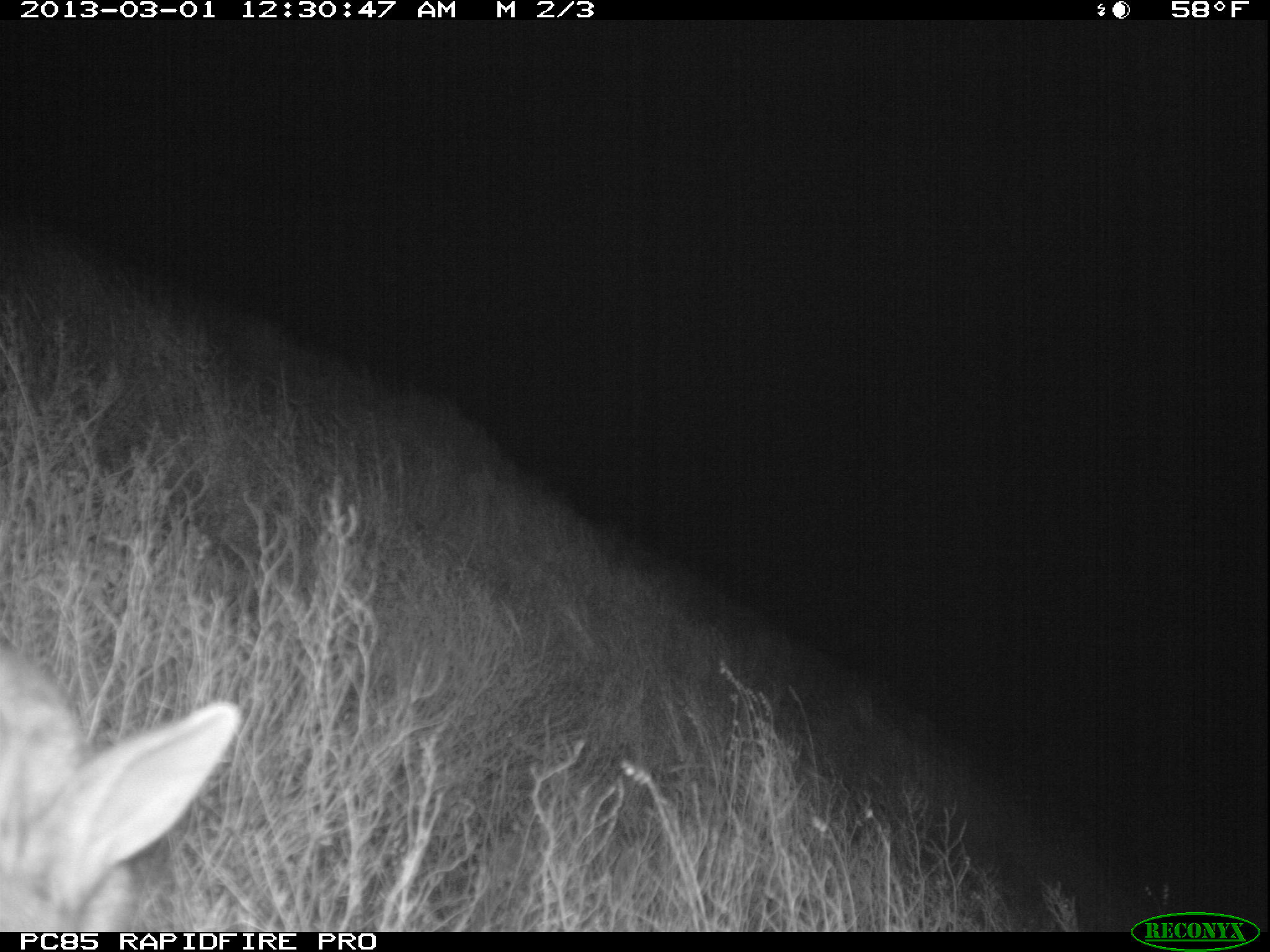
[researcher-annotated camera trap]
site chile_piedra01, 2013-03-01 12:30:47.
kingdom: Animalia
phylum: Chordata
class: Mammalia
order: Lagomorpha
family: Leporidae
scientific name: Leporidae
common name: rabbits and hares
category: rabbit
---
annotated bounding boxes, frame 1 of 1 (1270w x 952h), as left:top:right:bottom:
rabbit: 0:637:244:933